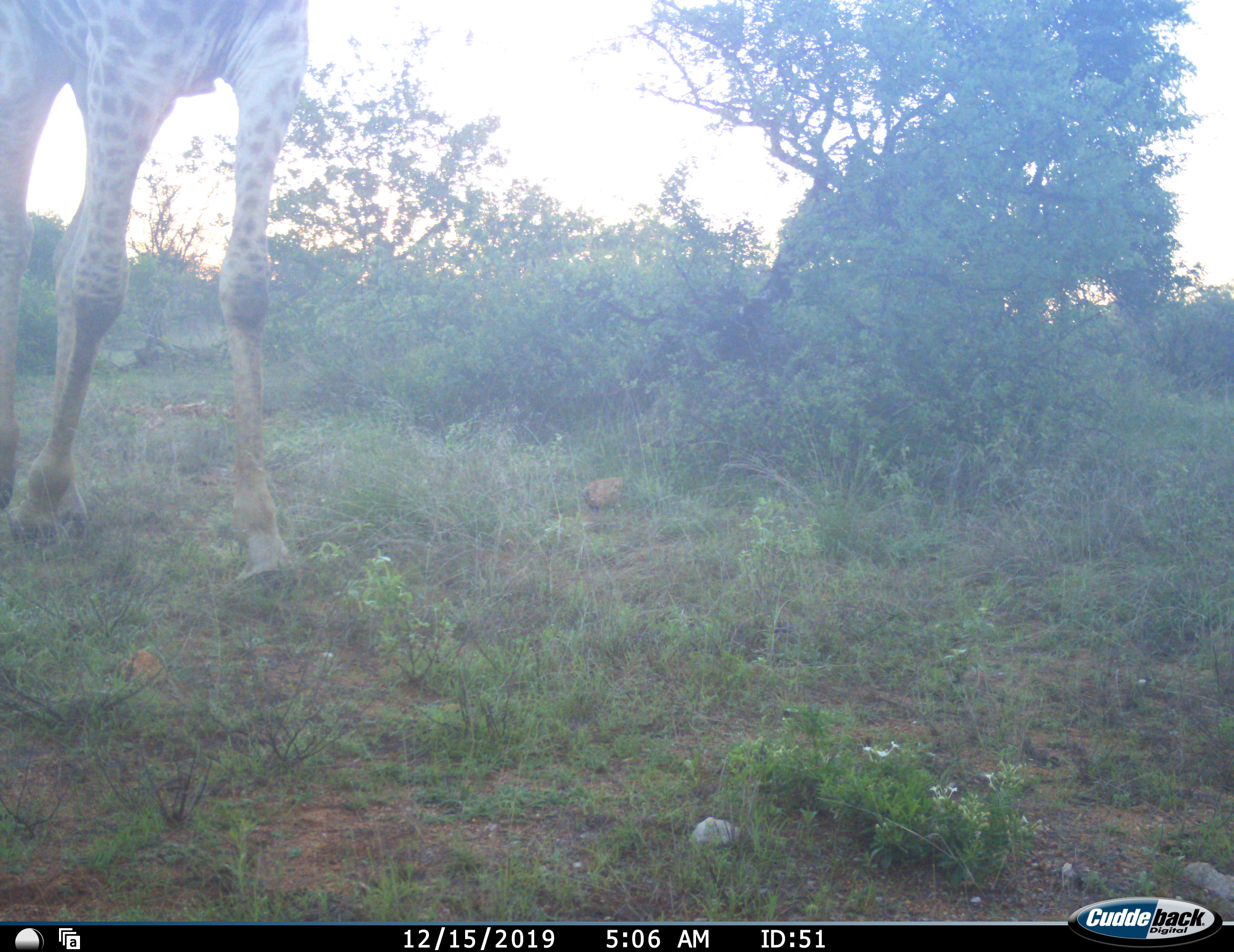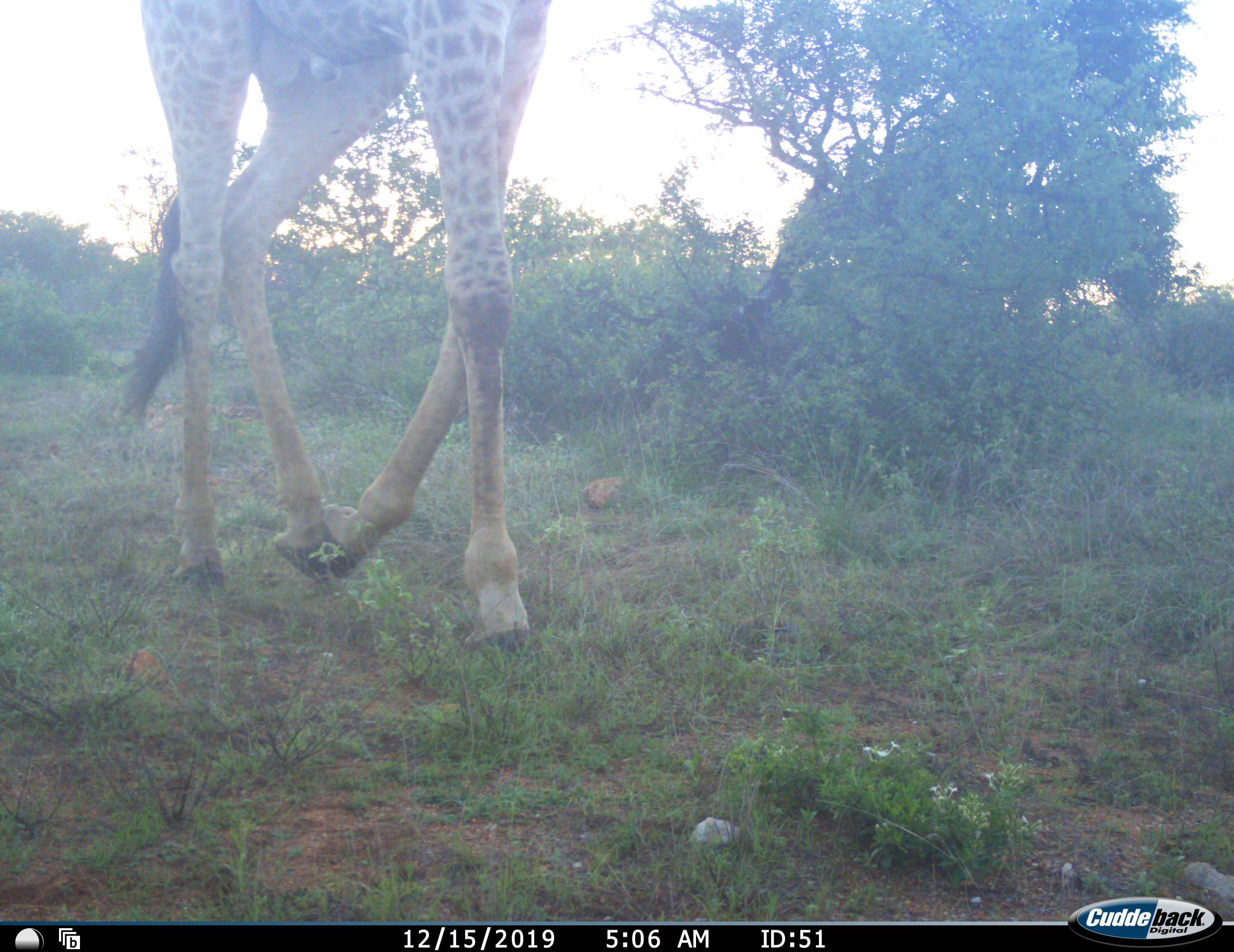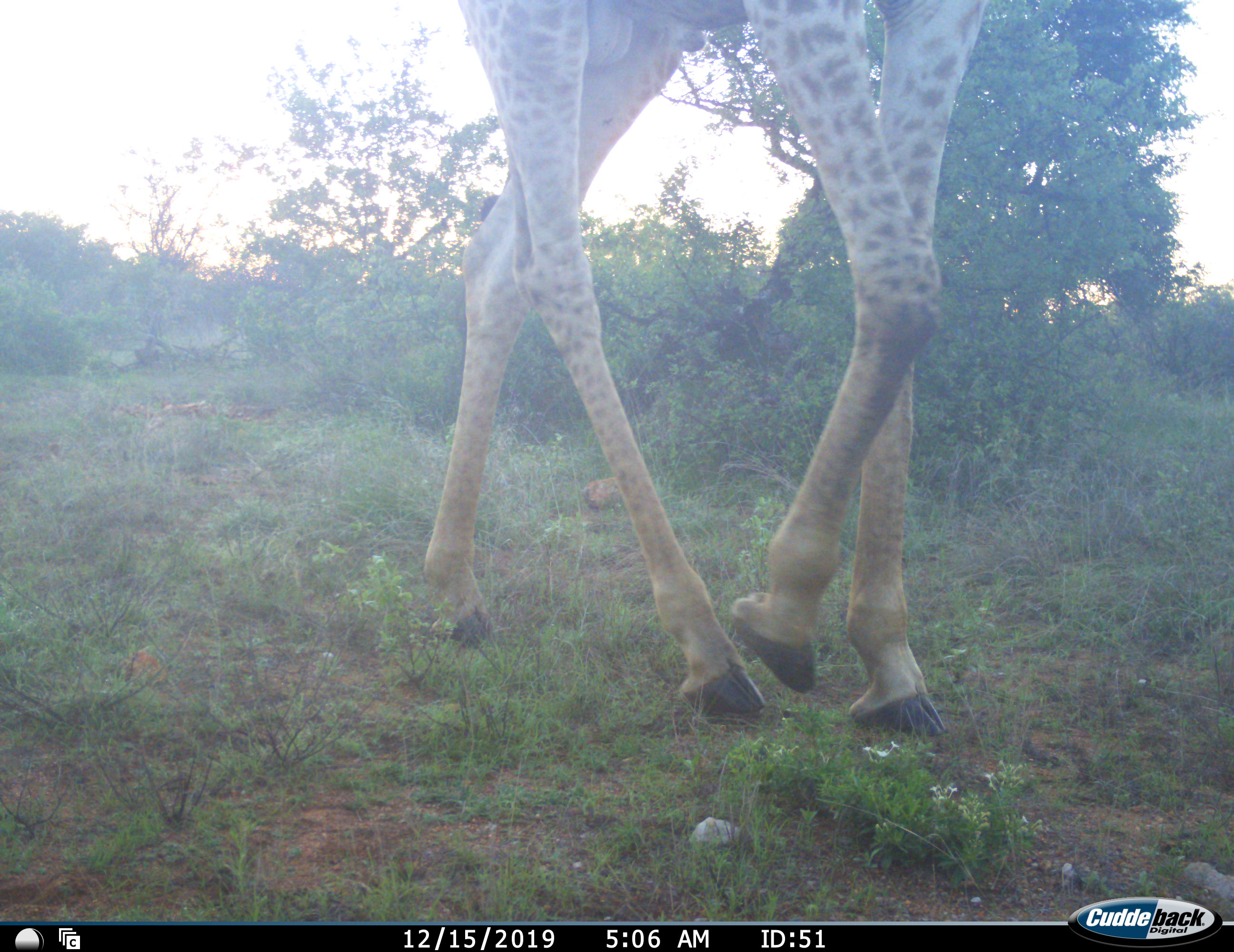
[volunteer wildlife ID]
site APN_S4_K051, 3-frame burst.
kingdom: Animalia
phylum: Chordata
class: Mammalia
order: Artiodactyla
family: Giraffidae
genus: Giraffa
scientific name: Giraffa camelopardalis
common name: giraffe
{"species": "giraffe (Giraffa camelopardalis)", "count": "1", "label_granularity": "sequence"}